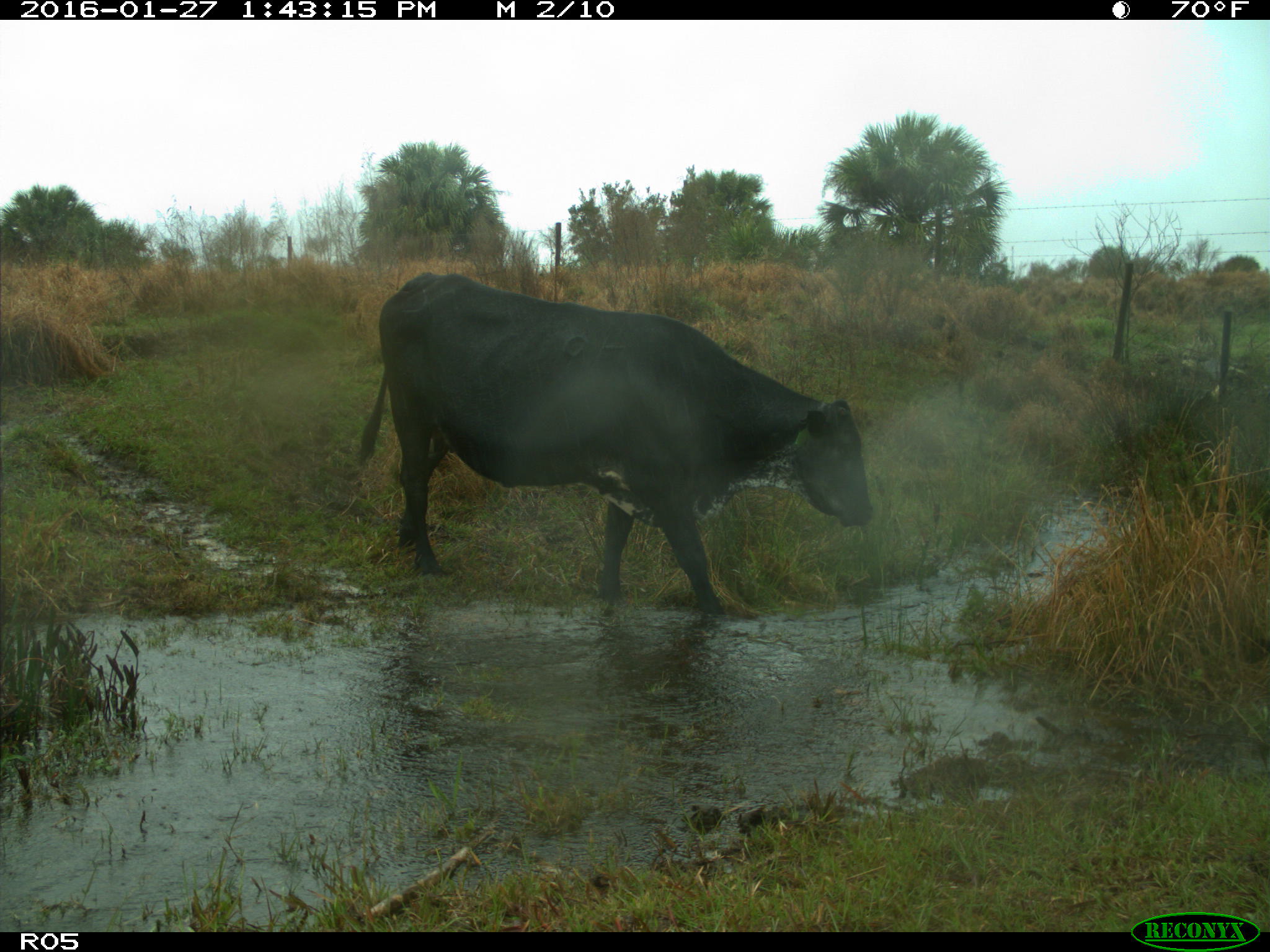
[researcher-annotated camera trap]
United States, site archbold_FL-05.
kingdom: Animalia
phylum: Chordata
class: Mammalia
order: Artiodactyla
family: Bovidae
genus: Bos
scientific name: Bos taurus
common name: domestic cow